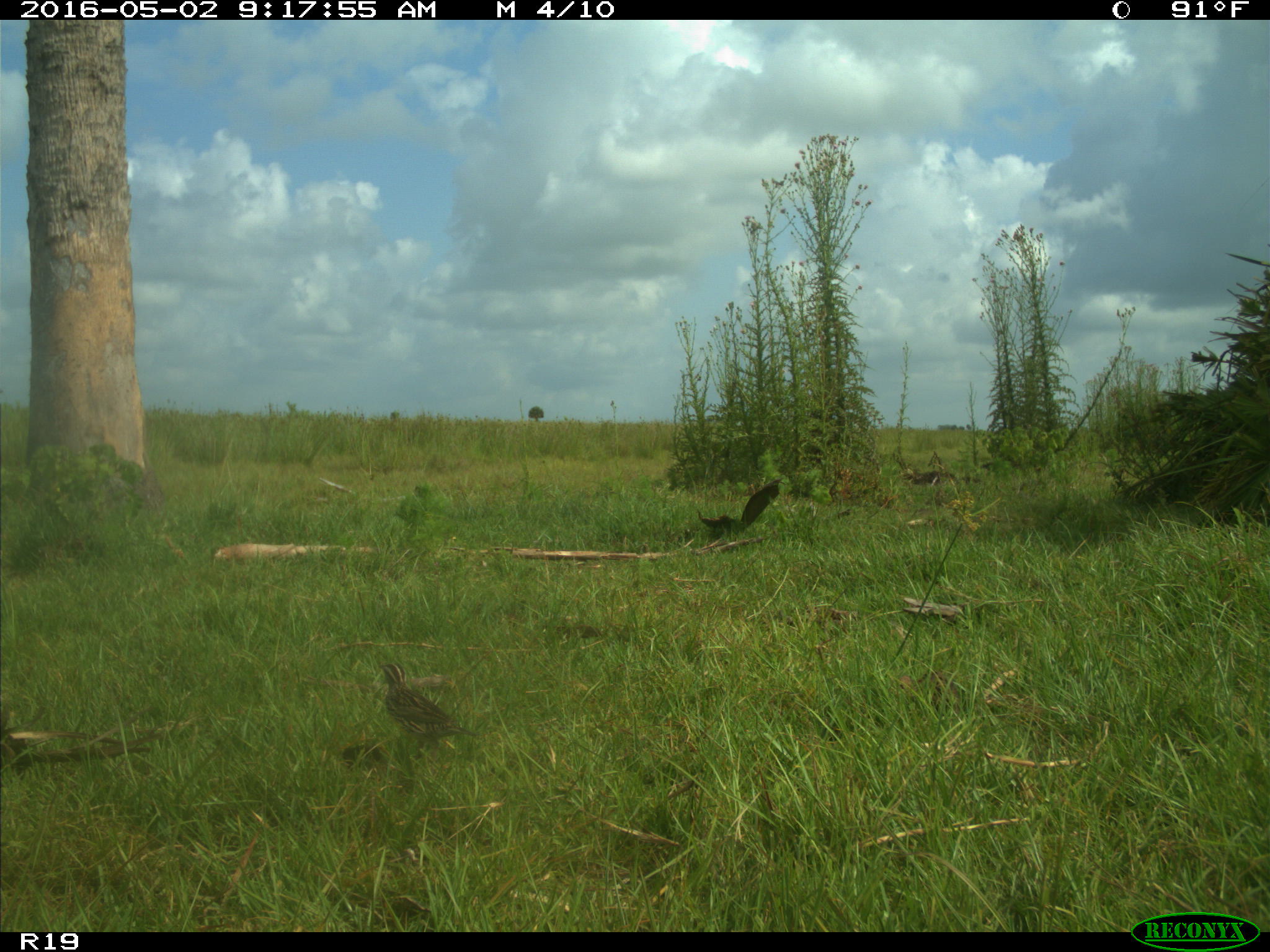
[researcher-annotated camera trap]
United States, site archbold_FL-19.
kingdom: Animalia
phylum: Chordata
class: Mammalia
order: Artiodactyla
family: Bovidae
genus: Bos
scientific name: Bos taurus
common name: domestic cow